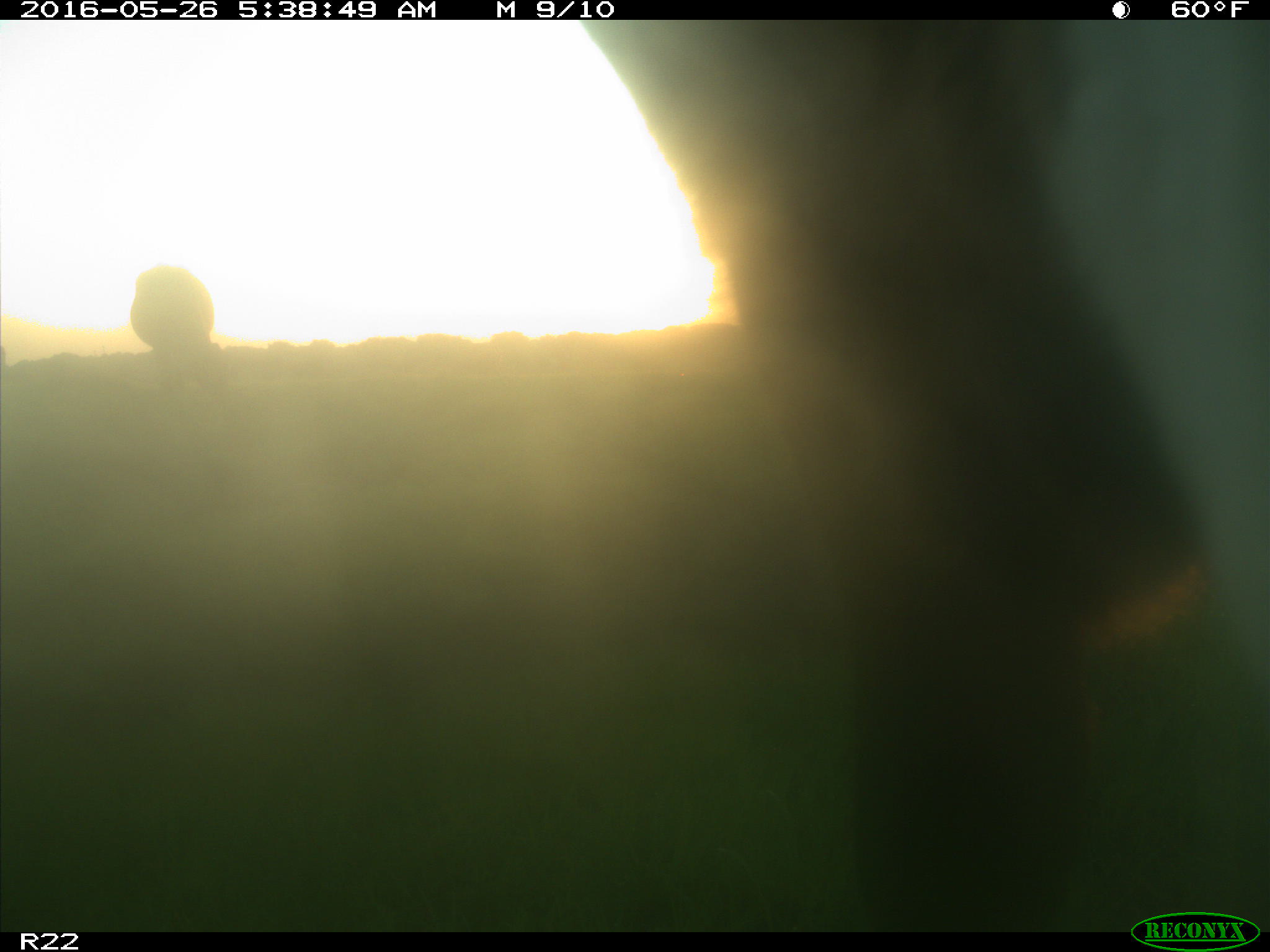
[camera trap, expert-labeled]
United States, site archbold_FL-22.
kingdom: Animalia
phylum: Chordata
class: Mammalia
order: Artiodactyla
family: Bovidae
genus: Bos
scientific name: Bos taurus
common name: domestic cow